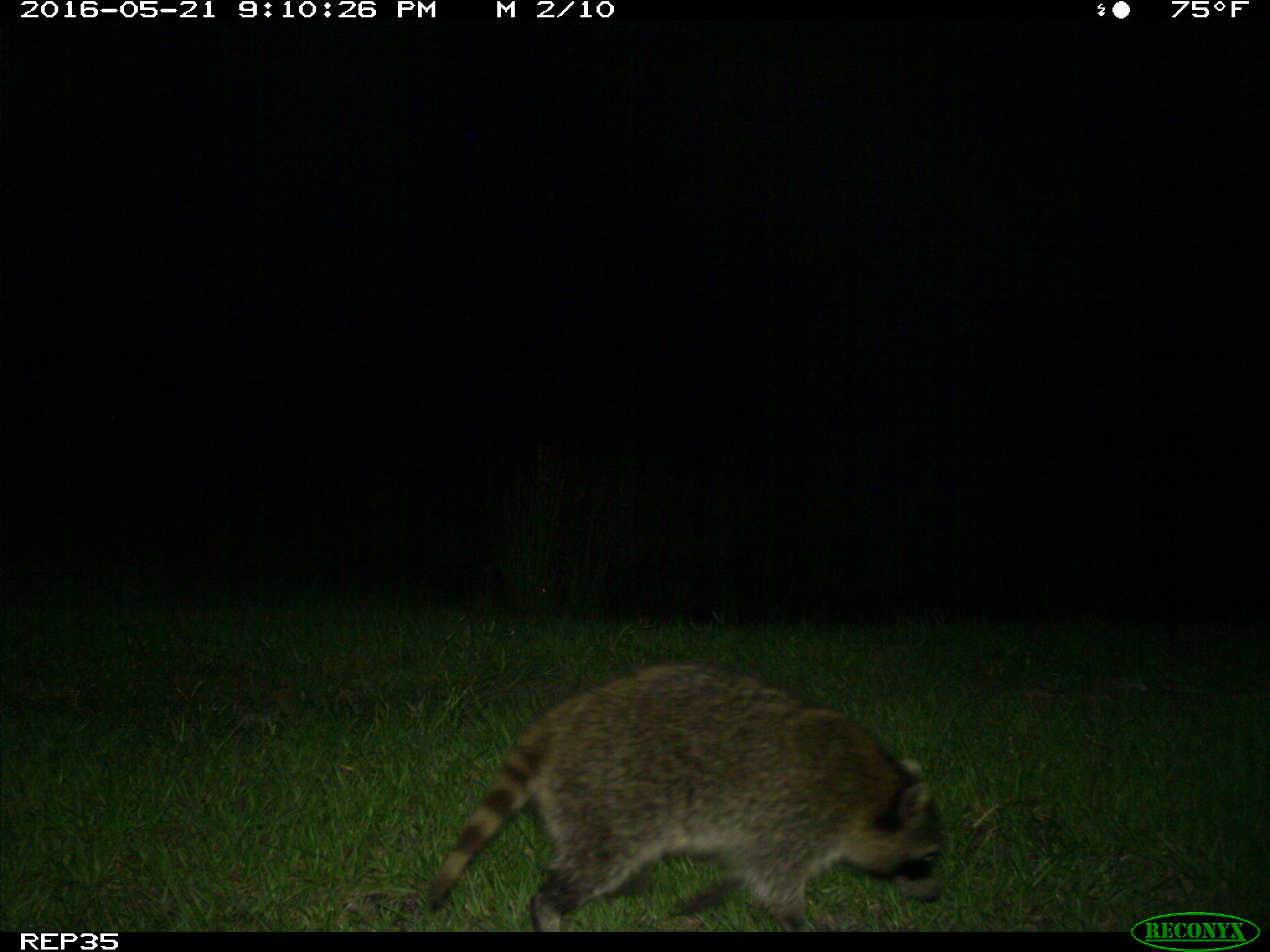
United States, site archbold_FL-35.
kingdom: Animalia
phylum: Chordata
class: Mammalia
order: Carnivora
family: Procyonidae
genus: Procyon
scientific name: Procyon lotor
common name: common raccoon